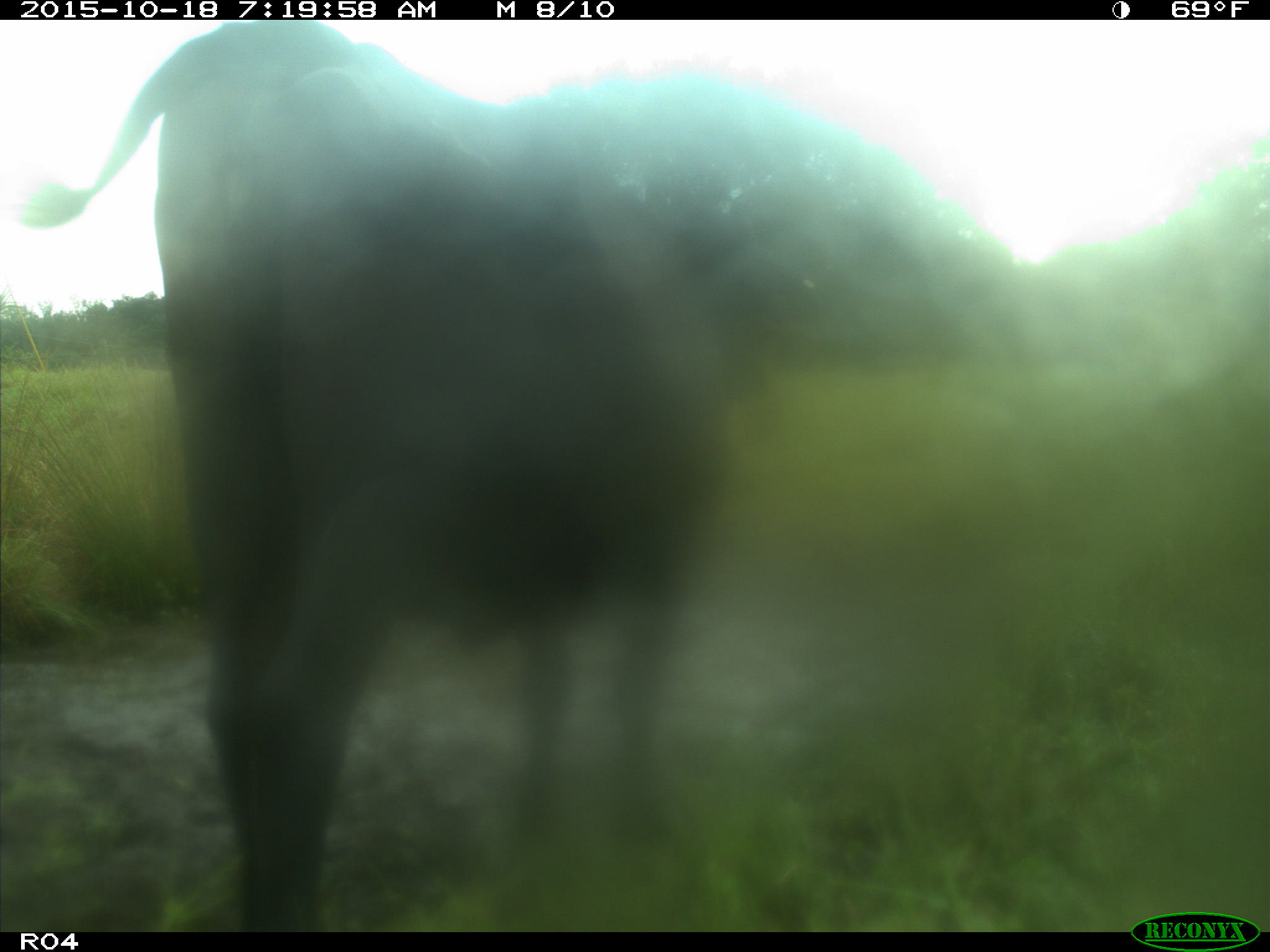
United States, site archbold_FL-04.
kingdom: Animalia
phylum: Chordata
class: Mammalia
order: Artiodactyla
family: Bovidae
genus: Bos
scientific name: Bos taurus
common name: domestic cow